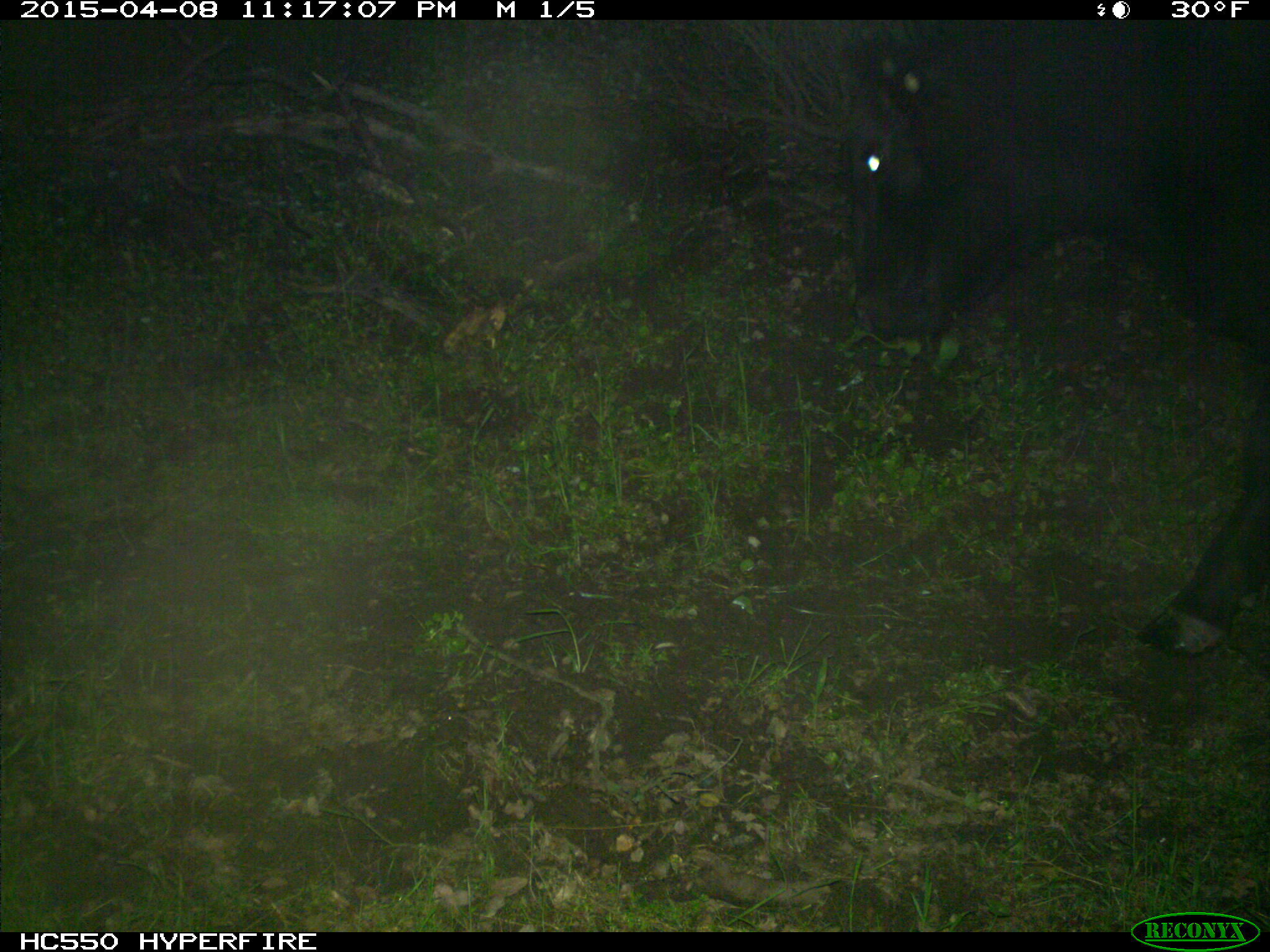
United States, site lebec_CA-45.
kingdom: Animalia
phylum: Chordata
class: Mammalia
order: Artiodactyla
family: Bovidae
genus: Bos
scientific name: Bos taurus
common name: domestic cow